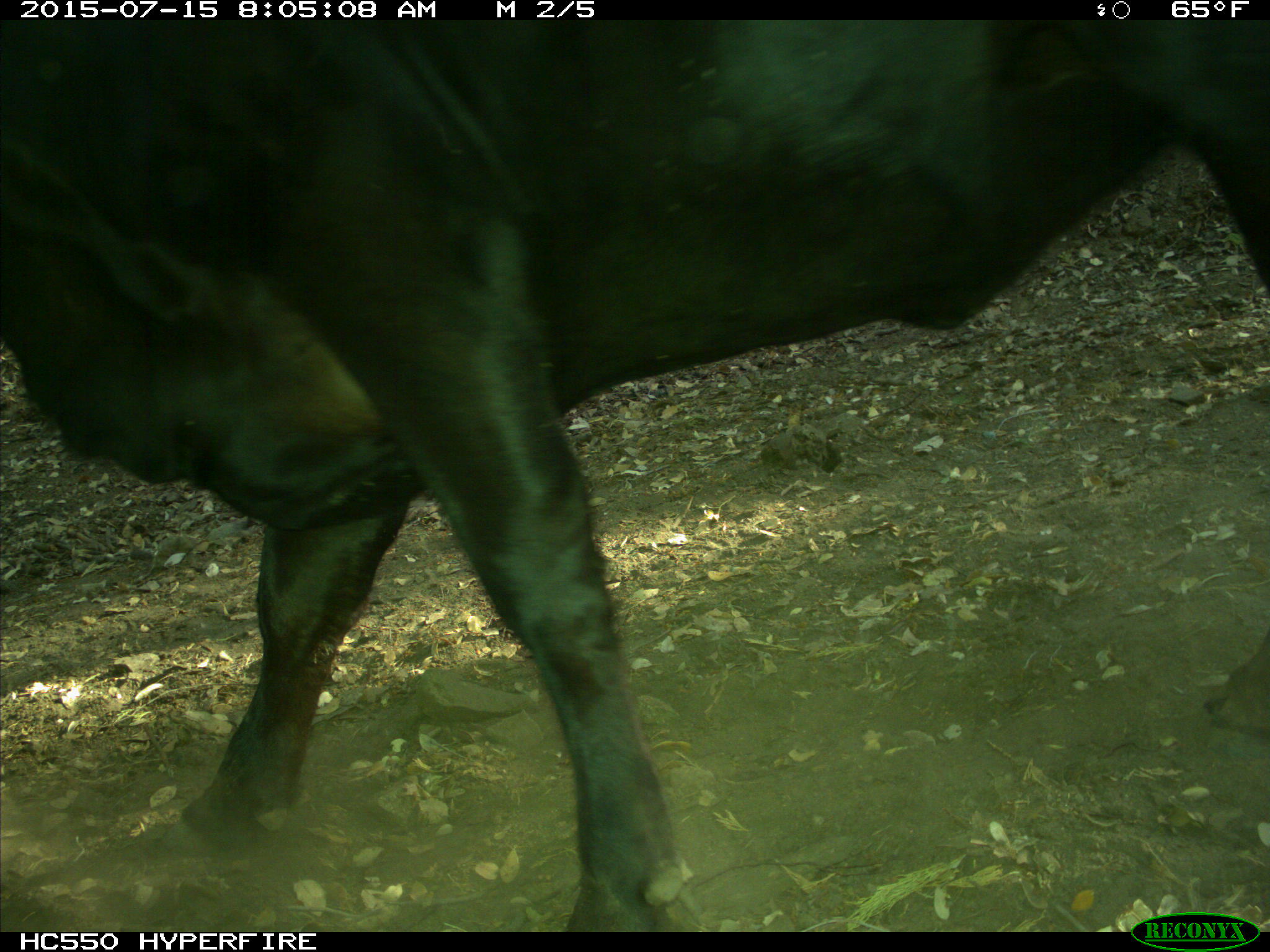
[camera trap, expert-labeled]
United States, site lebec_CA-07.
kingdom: Animalia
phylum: Chordata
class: Mammalia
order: Artiodactyla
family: Bovidae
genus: Bos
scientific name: Bos taurus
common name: domestic cow